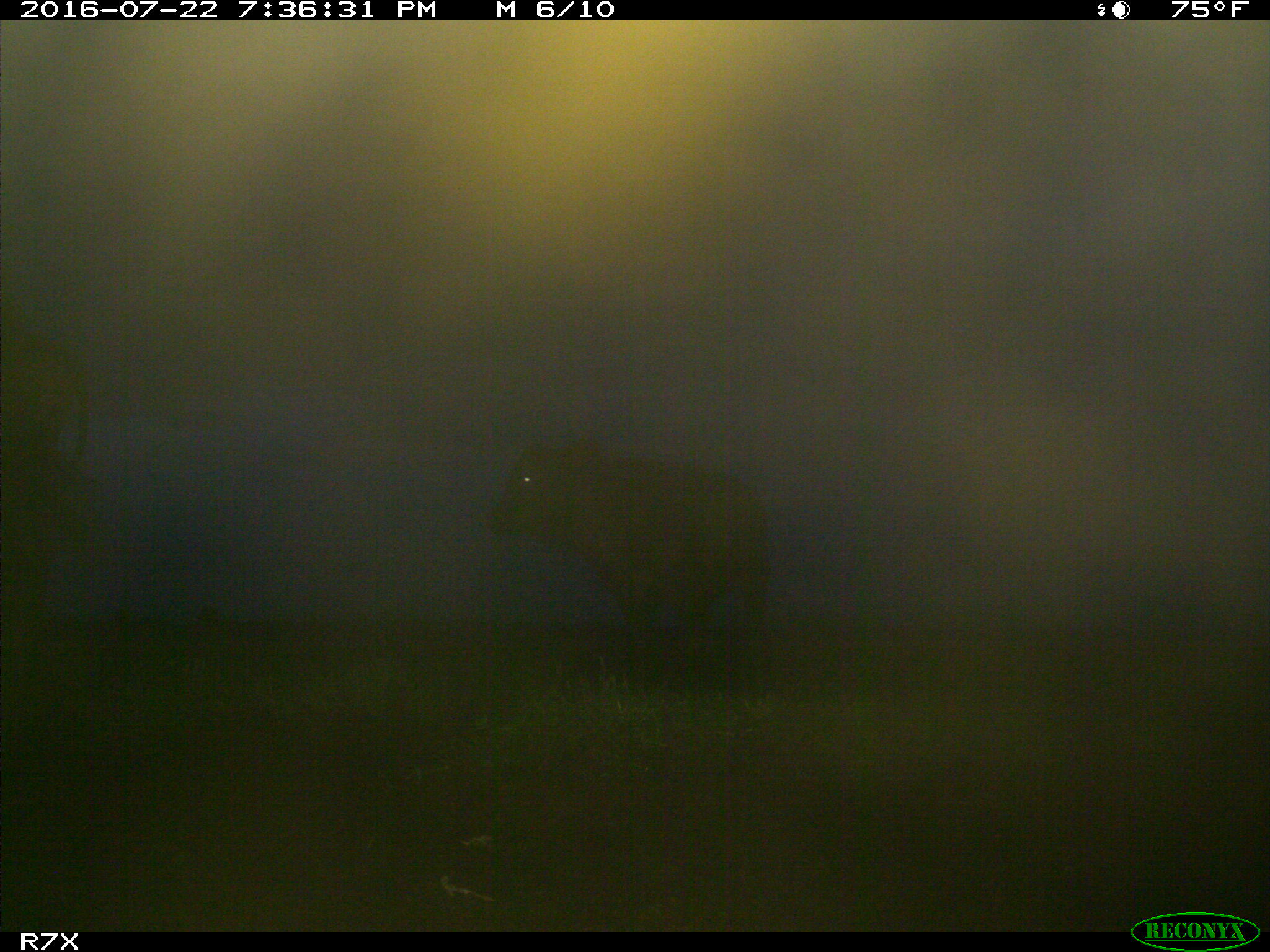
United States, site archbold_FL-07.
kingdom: Animalia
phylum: Chordata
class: Mammalia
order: Artiodactyla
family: Bovidae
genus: Bos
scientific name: Bos taurus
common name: domestic cow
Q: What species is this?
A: Bos taurus (domestic cow).